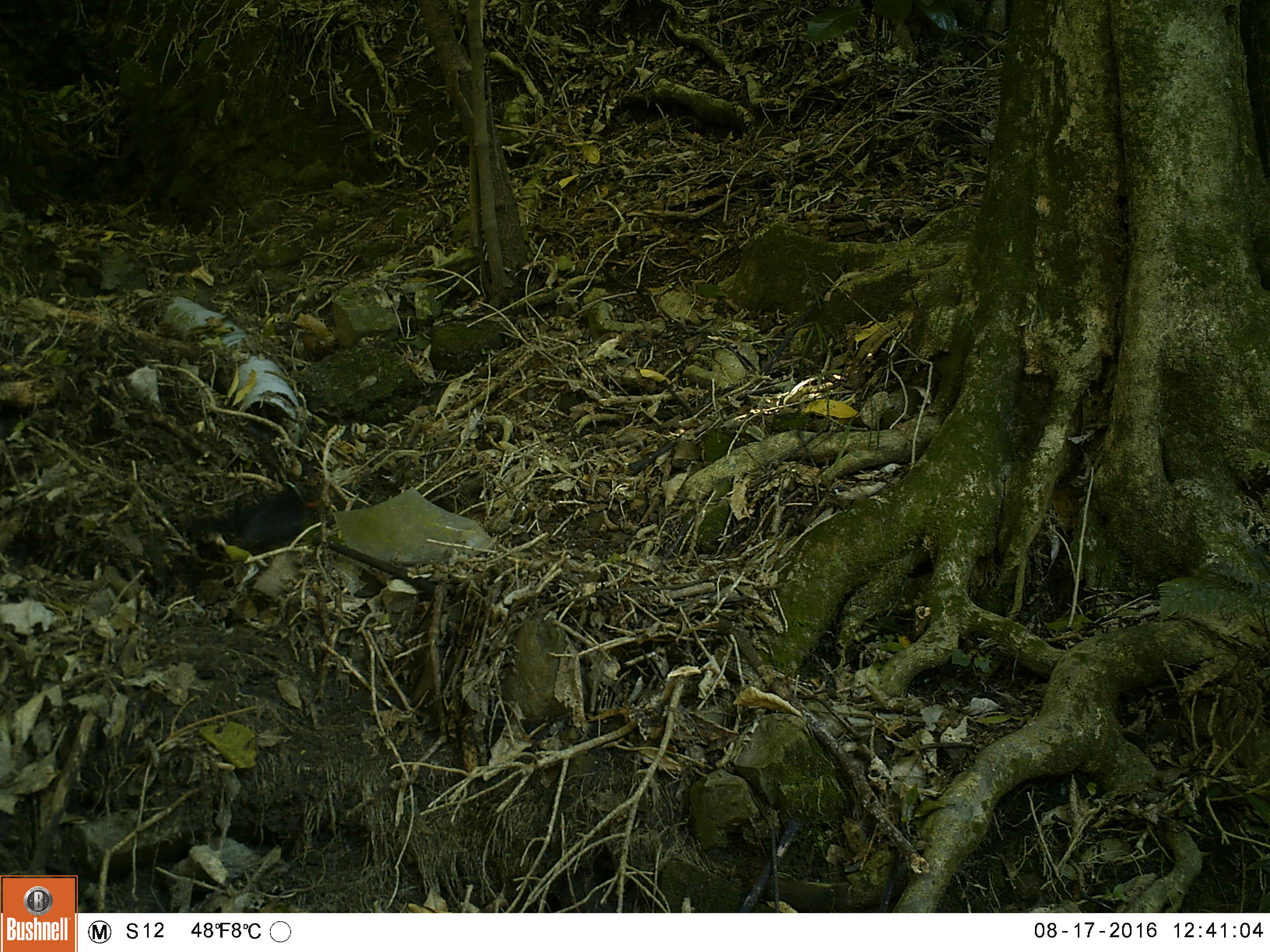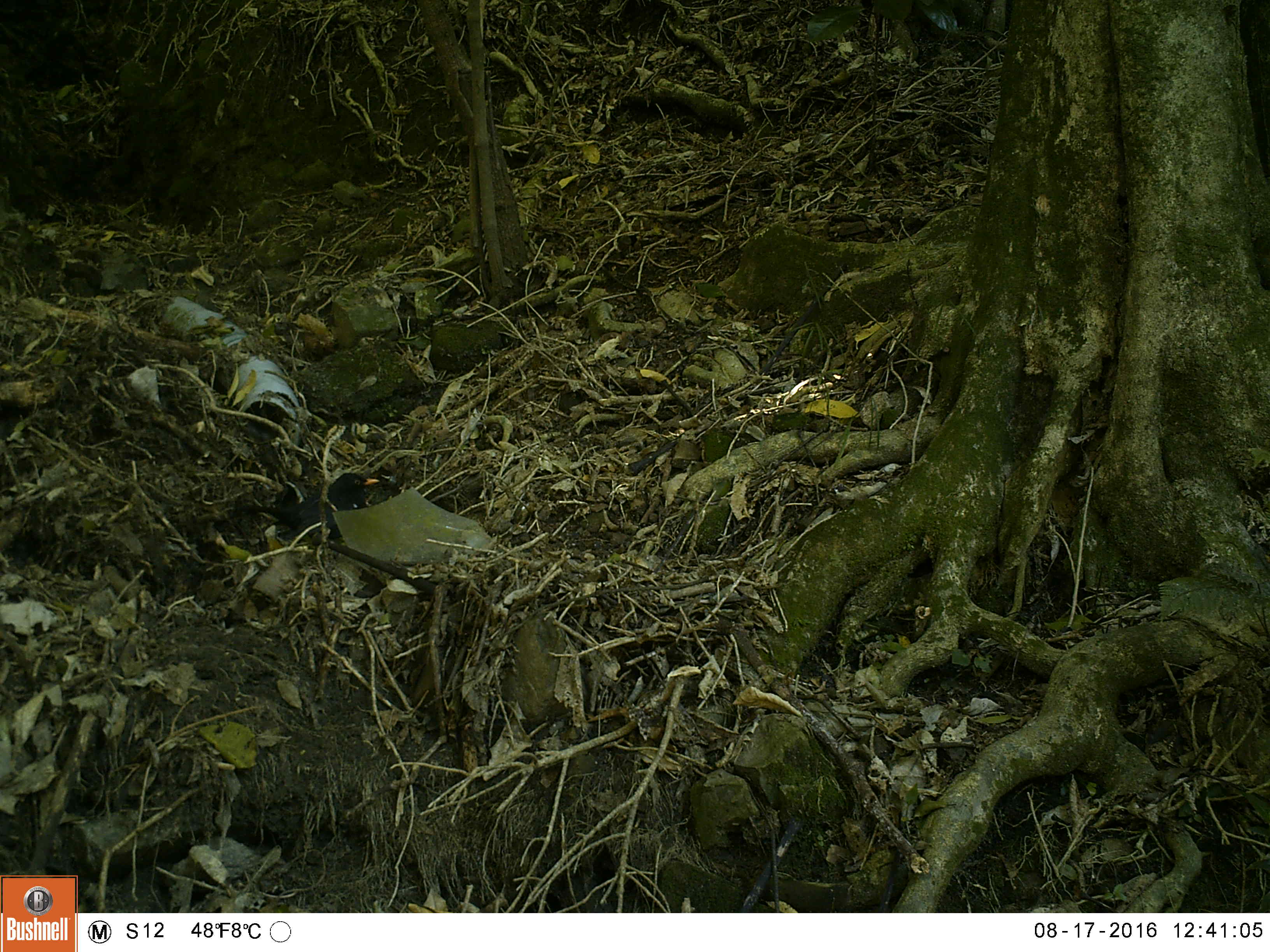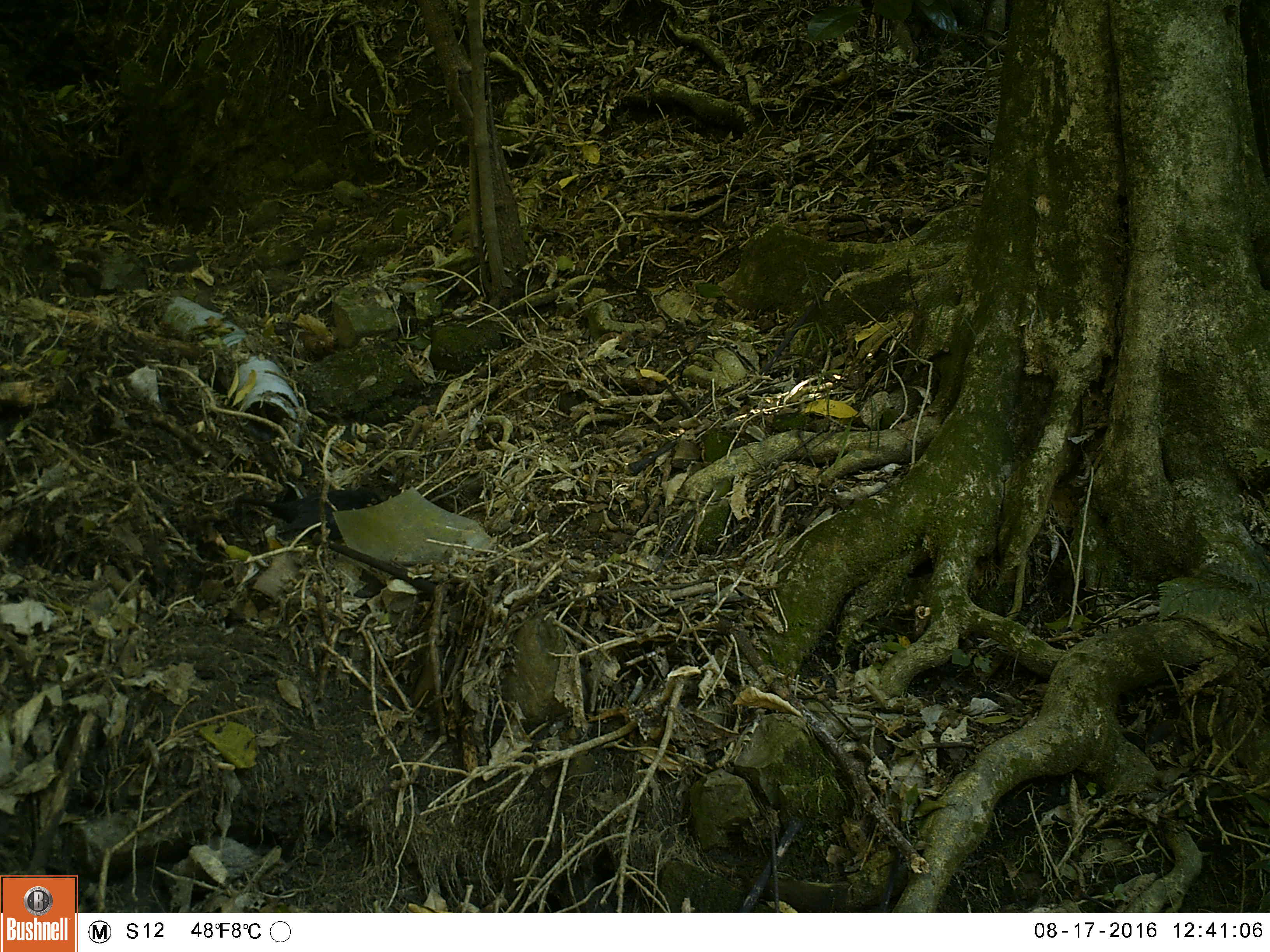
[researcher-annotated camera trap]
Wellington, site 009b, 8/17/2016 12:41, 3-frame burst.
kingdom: Animalia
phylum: Chordata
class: Aves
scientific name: Aves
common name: bird